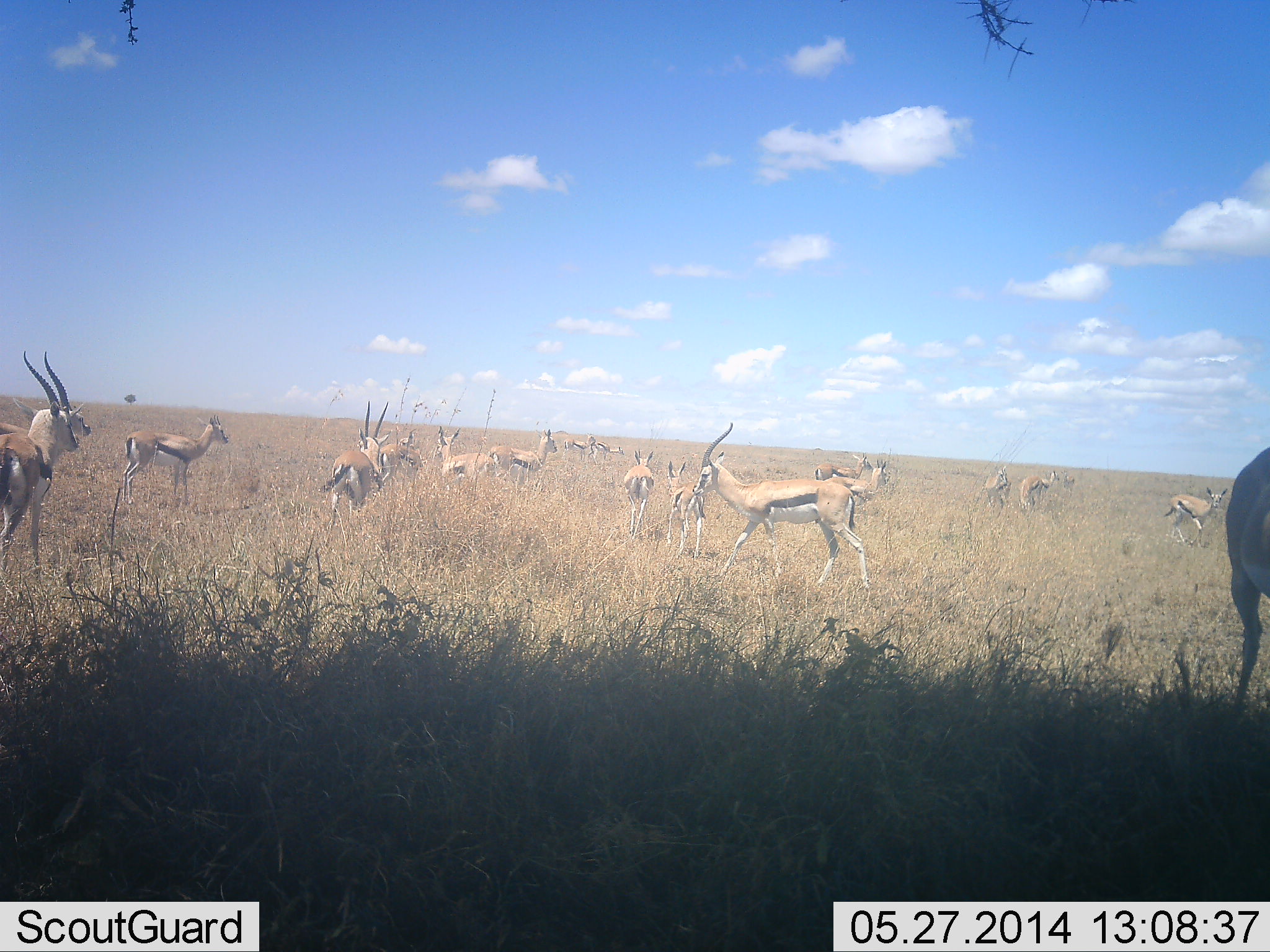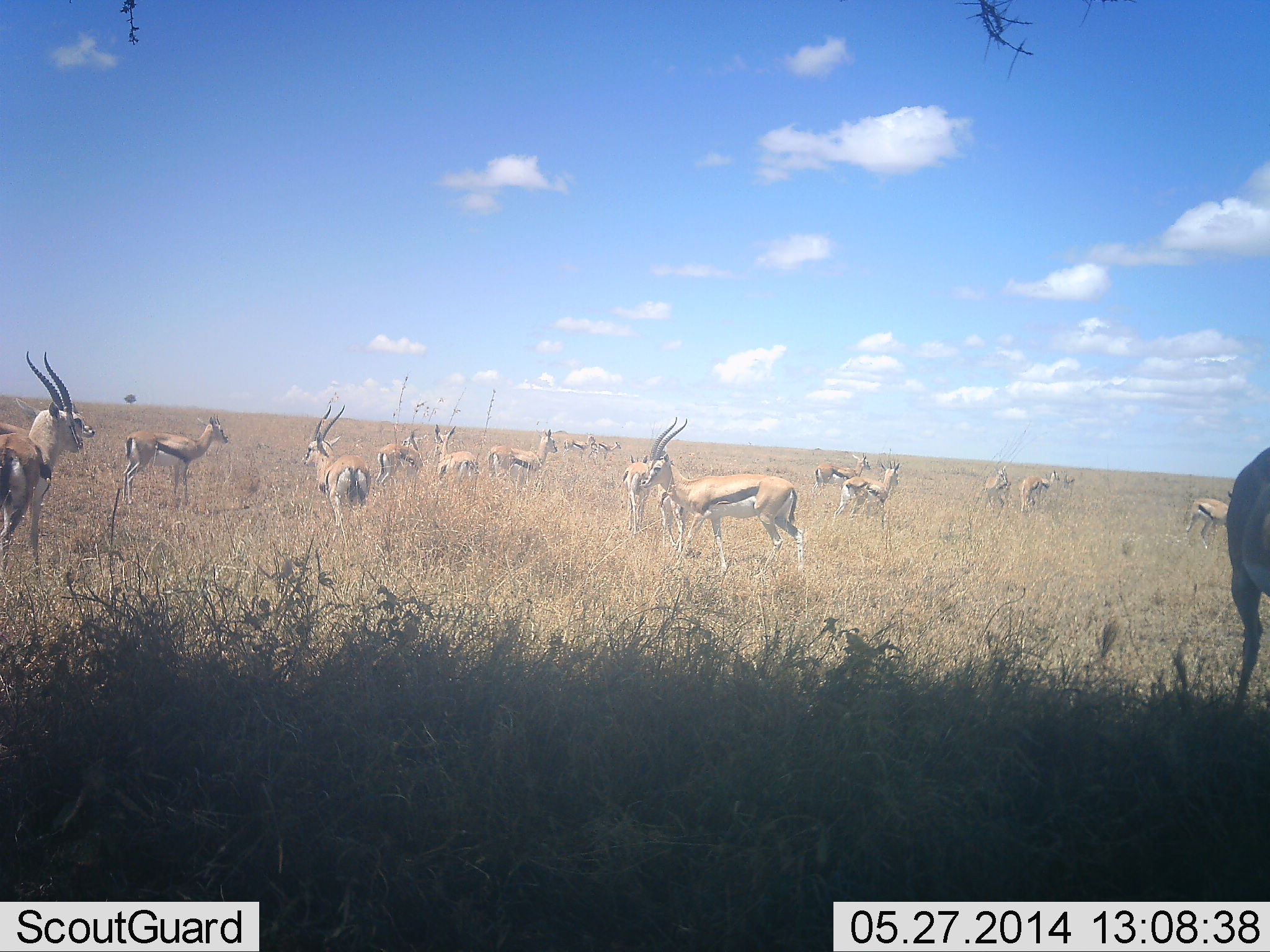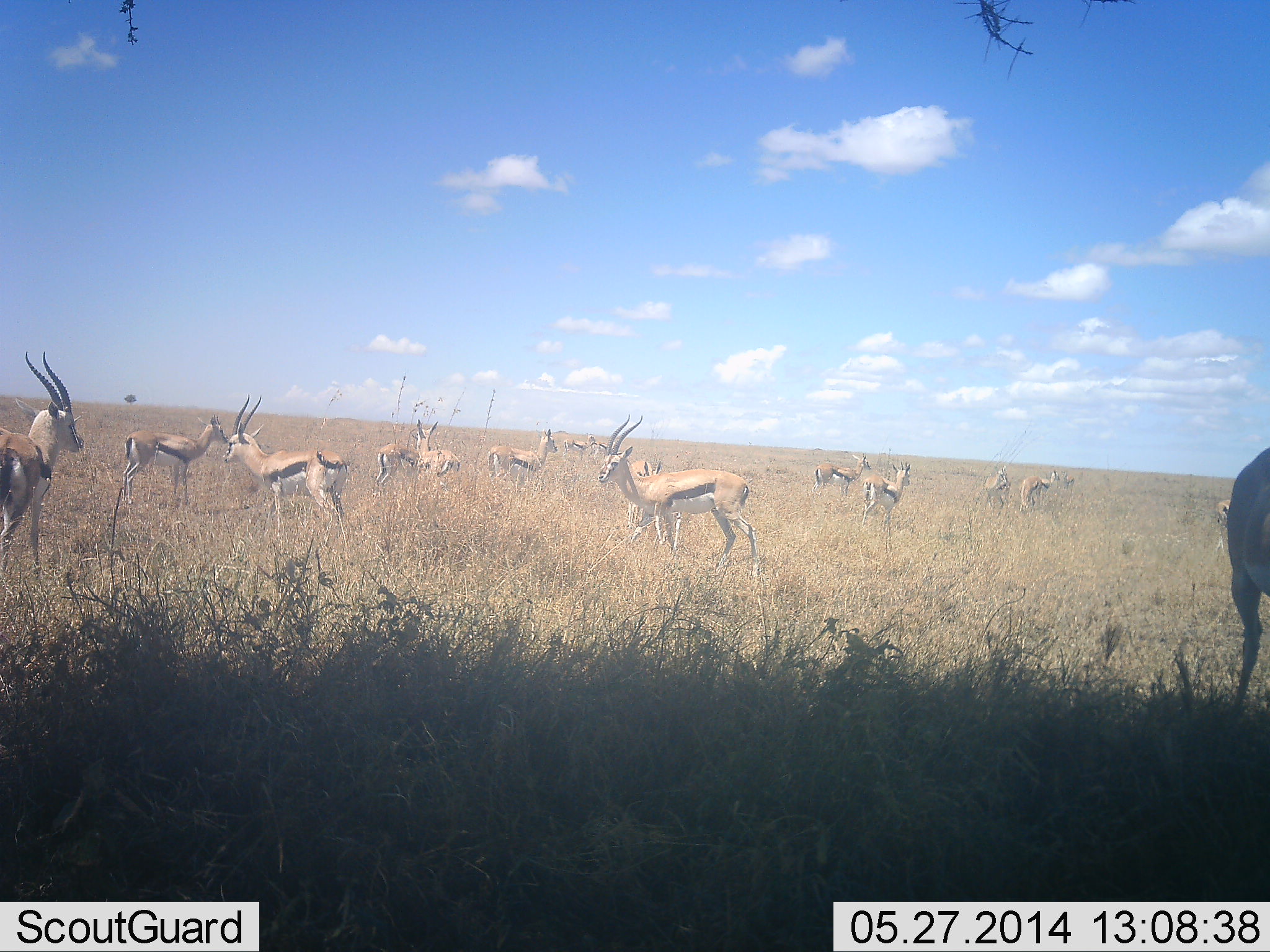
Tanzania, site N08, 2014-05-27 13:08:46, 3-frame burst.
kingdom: Animalia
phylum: Chordata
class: Mammalia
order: Artiodactyla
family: Bovidae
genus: Eudorcas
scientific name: Eudorcas thomsonii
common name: thomson's gazelle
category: gazellethomsons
Gazellethomsons (thomson's gazelle) (Eudorcas thomsonii), count 11-50. Behavior (volunteer vote fractions): standing 100%, resting 0%, moving 50%, interacting 0%. Young present (vote fraction): 0%. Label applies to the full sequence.